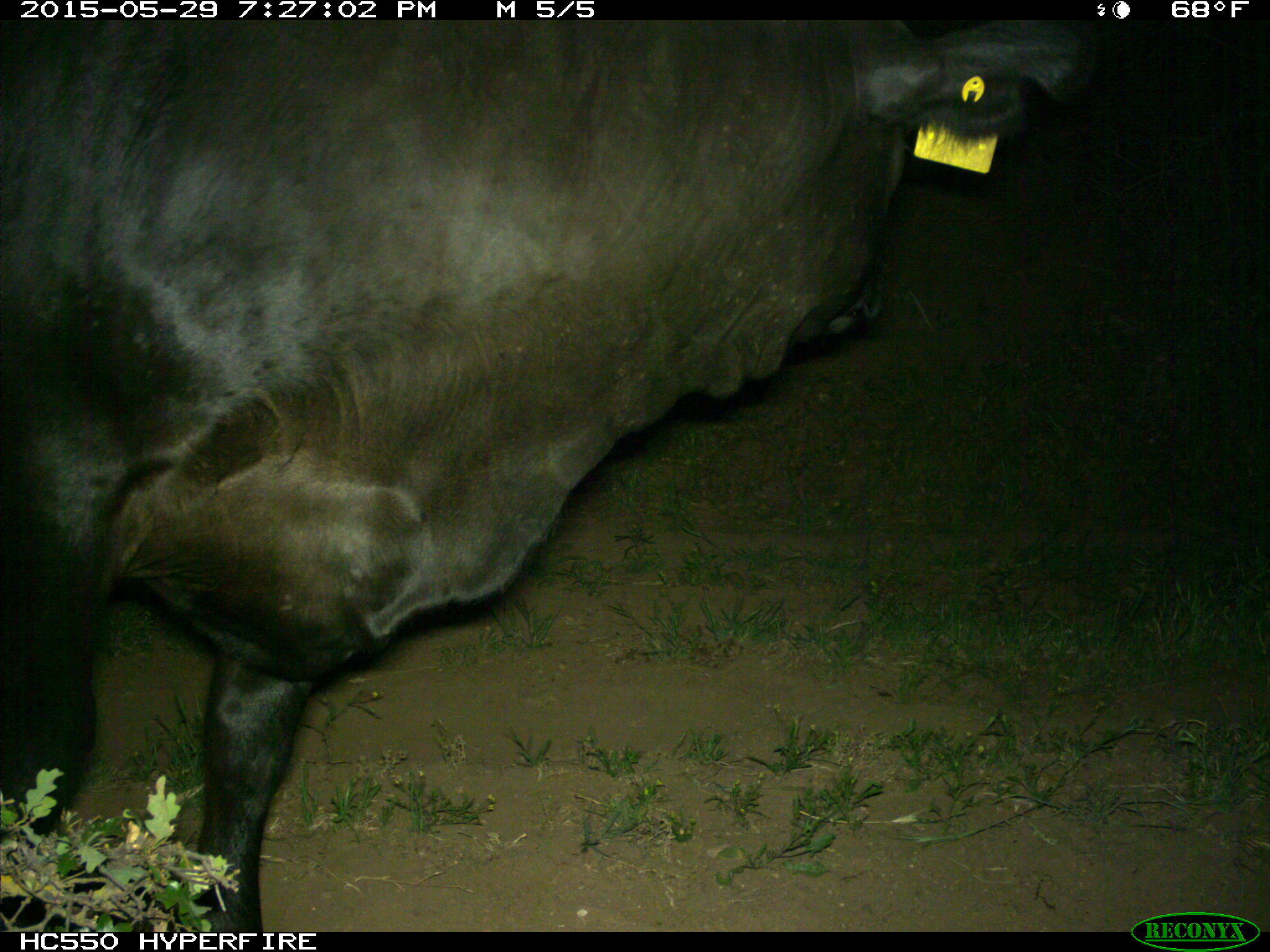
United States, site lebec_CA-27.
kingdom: Animalia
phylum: Chordata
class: Mammalia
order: Artiodactyla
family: Bovidae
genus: Bos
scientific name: Bos taurus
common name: domestic cow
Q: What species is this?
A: Bos taurus (domestic cow).